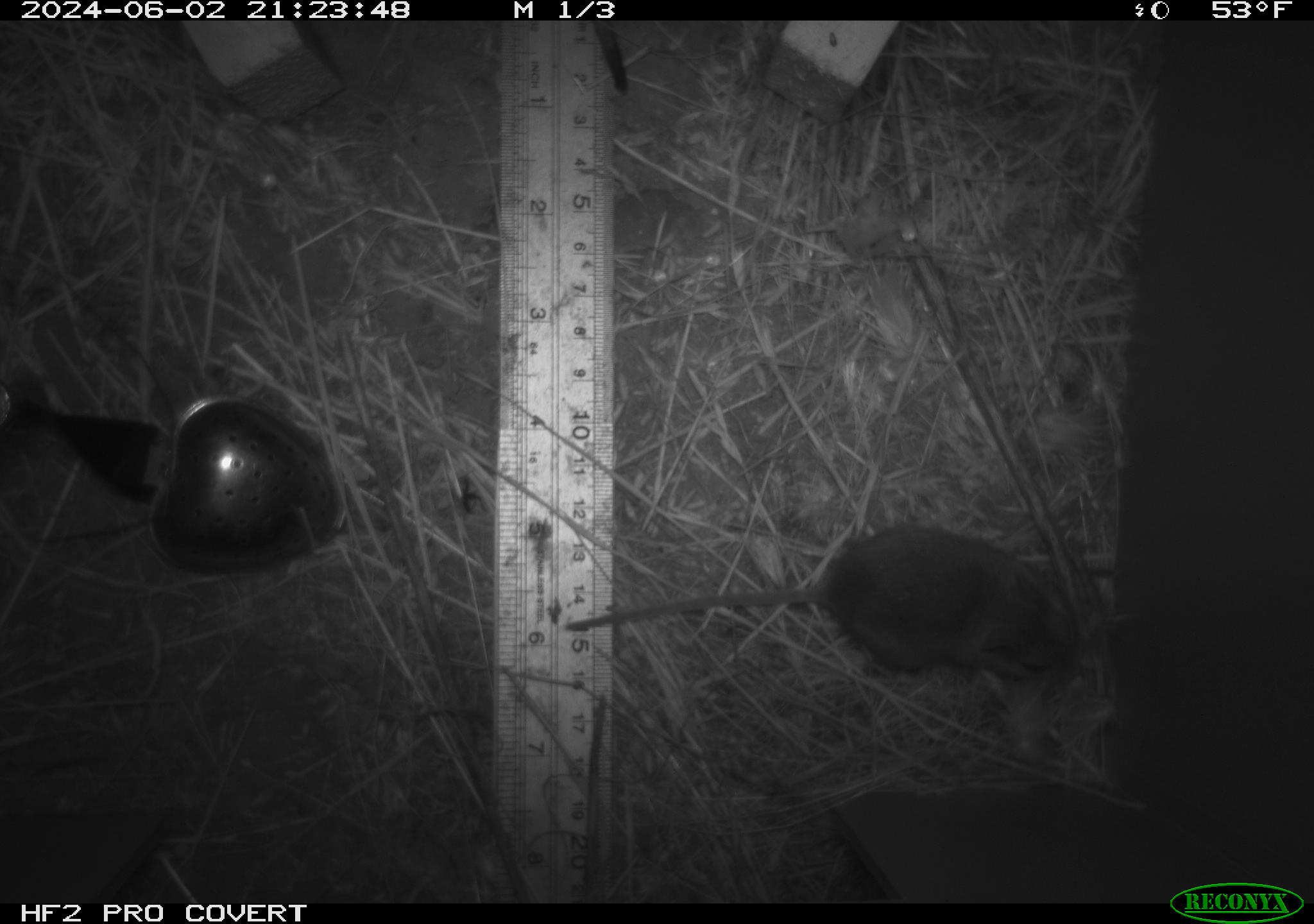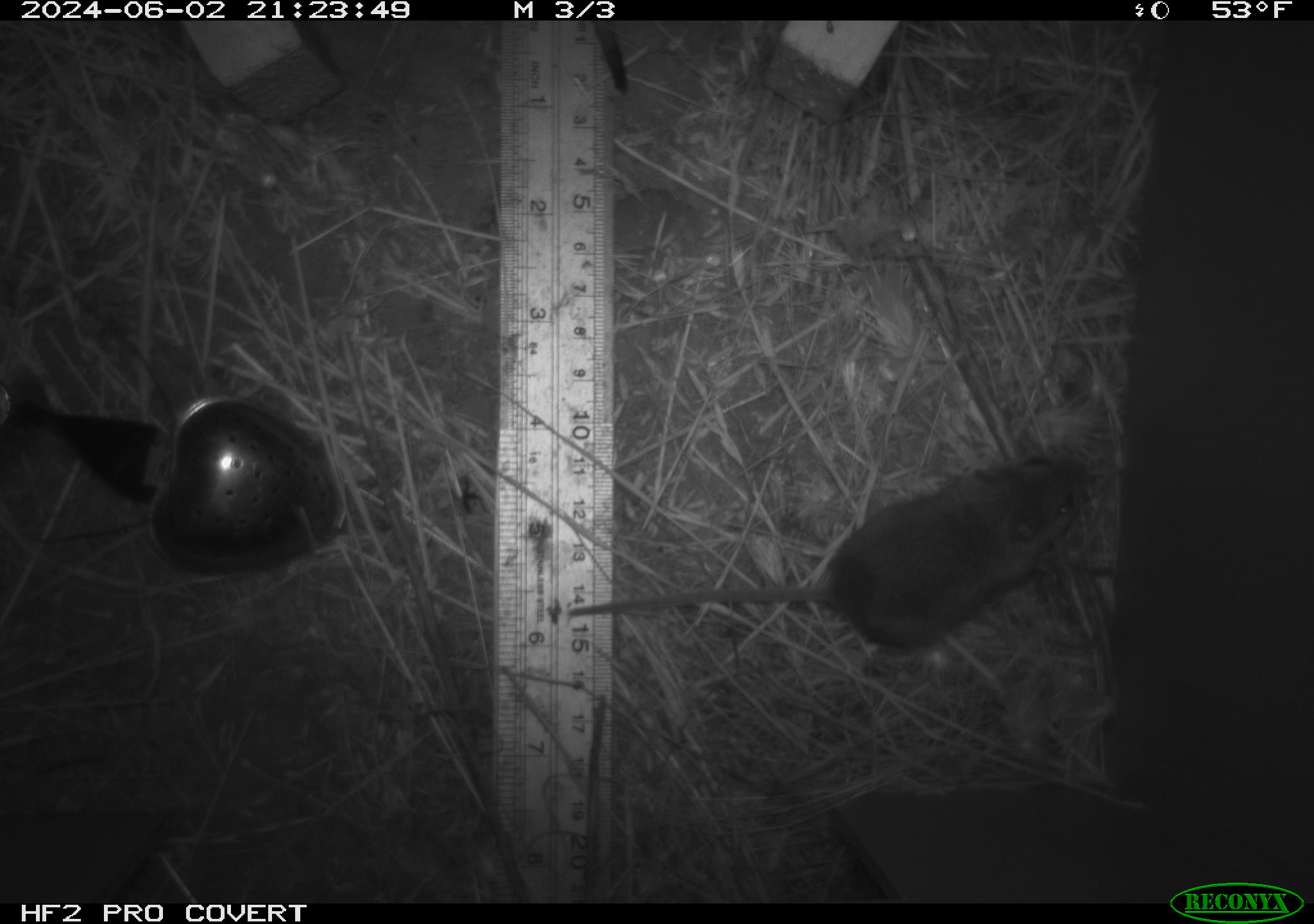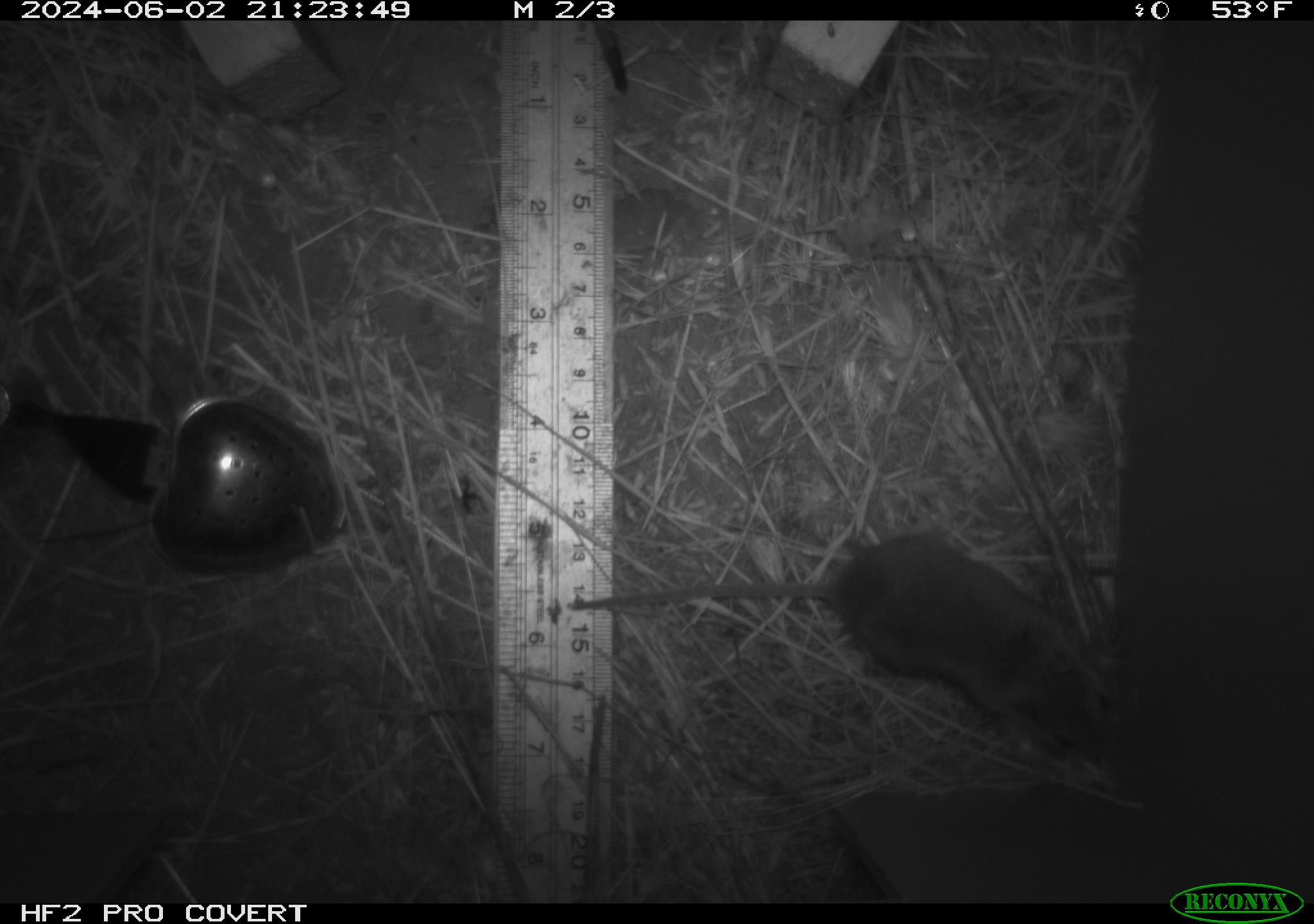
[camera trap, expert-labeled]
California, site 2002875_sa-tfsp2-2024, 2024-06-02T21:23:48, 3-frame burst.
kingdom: Animalia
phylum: Chordata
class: Mammalia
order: Rodentia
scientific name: Rodentia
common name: mouse species